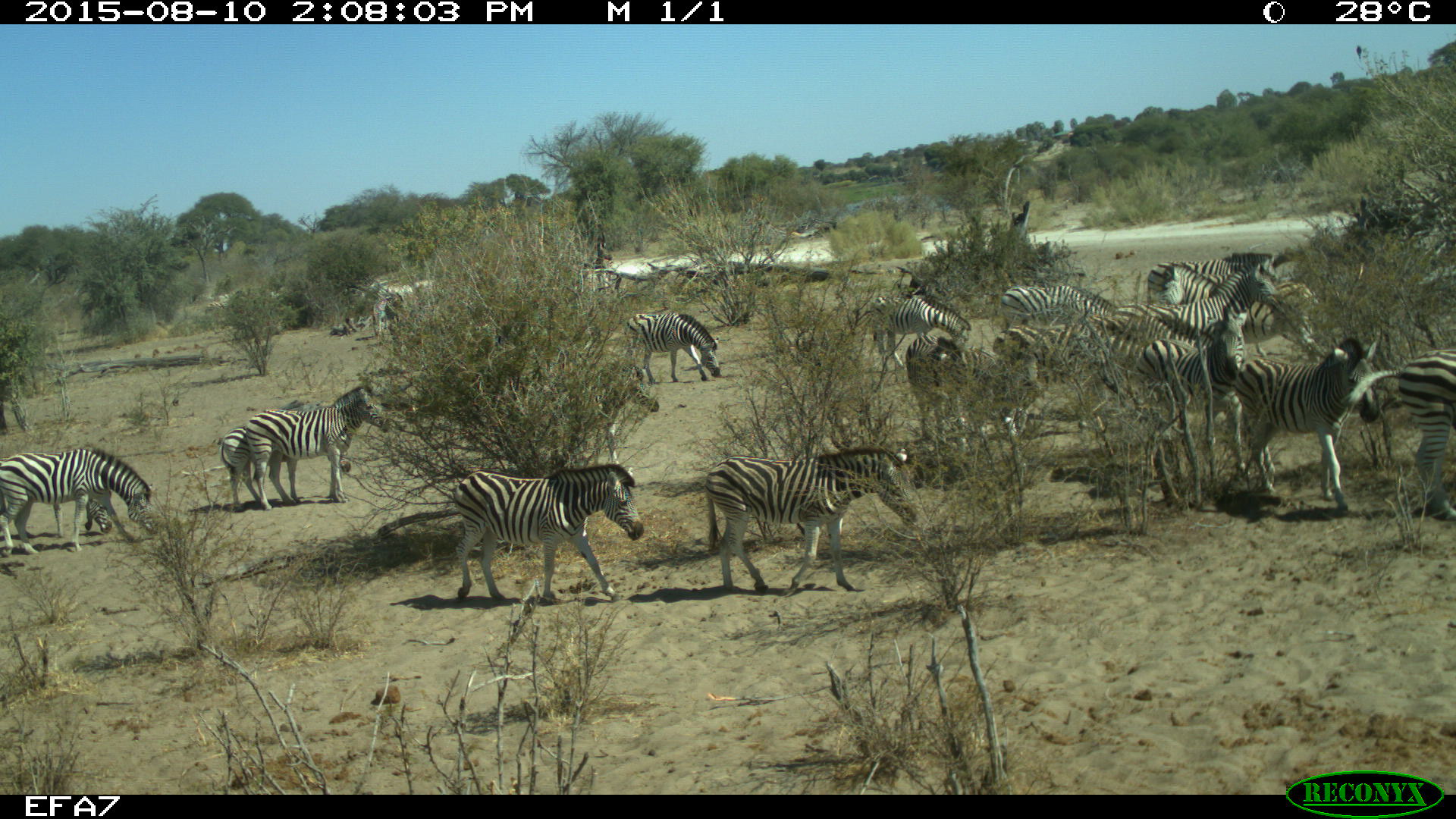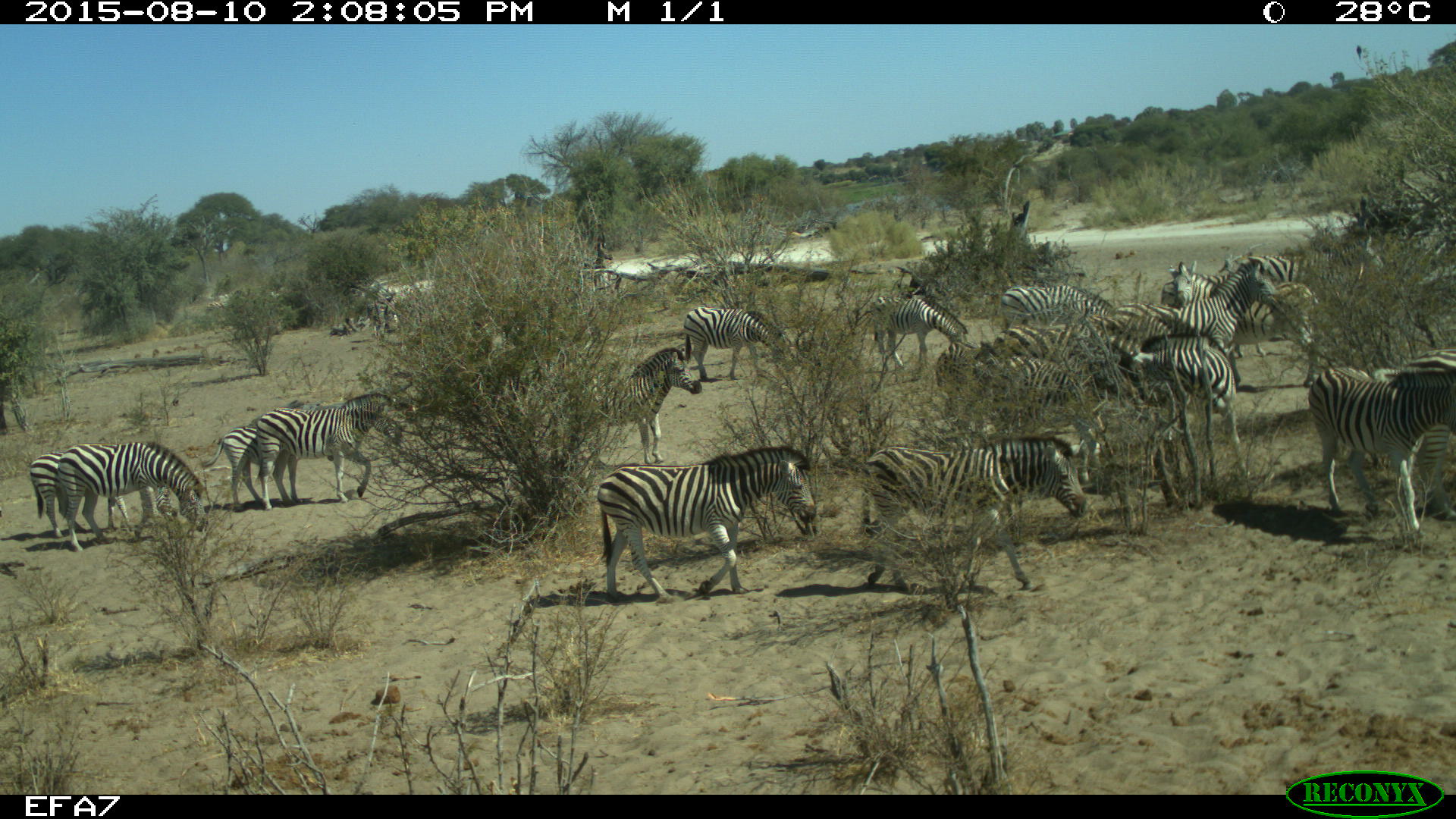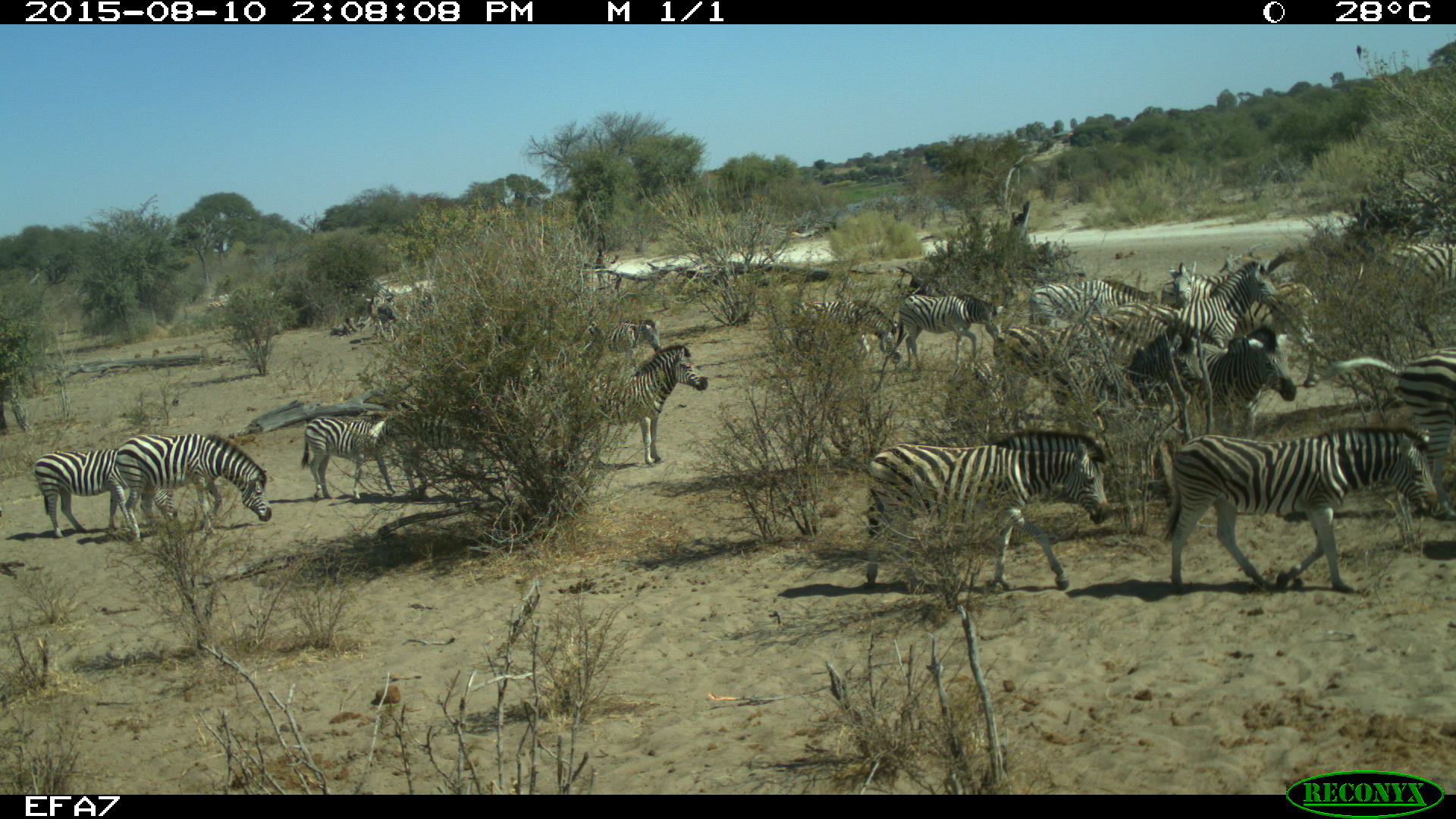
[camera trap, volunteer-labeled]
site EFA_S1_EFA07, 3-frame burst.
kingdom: Animalia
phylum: Chordata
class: Mammalia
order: Perissodactyla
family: Equidae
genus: Equus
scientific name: Equus quagga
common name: plains zebra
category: zebraplains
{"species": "zebraplains (plains zebra) (Equus quagga)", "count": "11-50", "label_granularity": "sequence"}